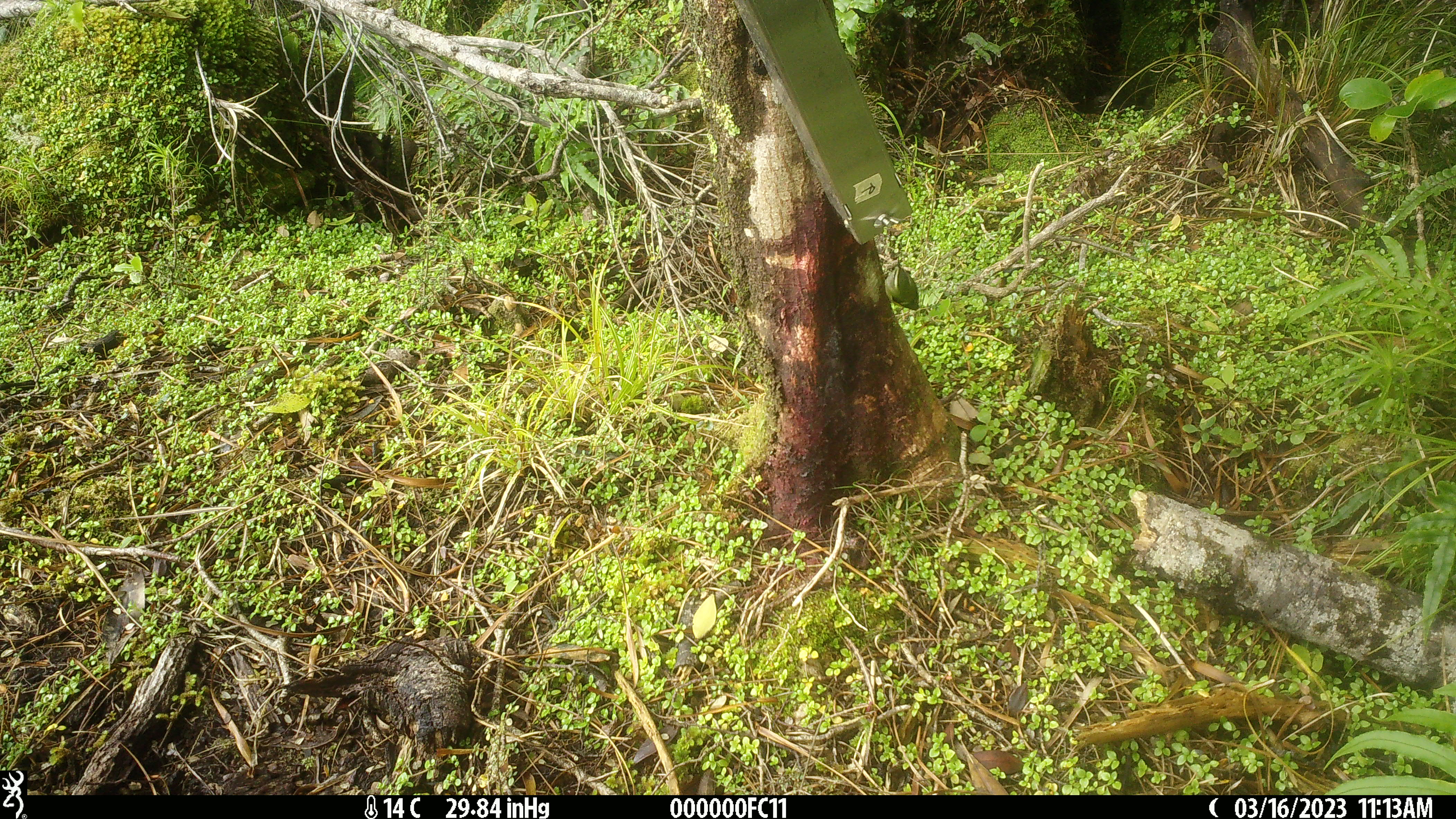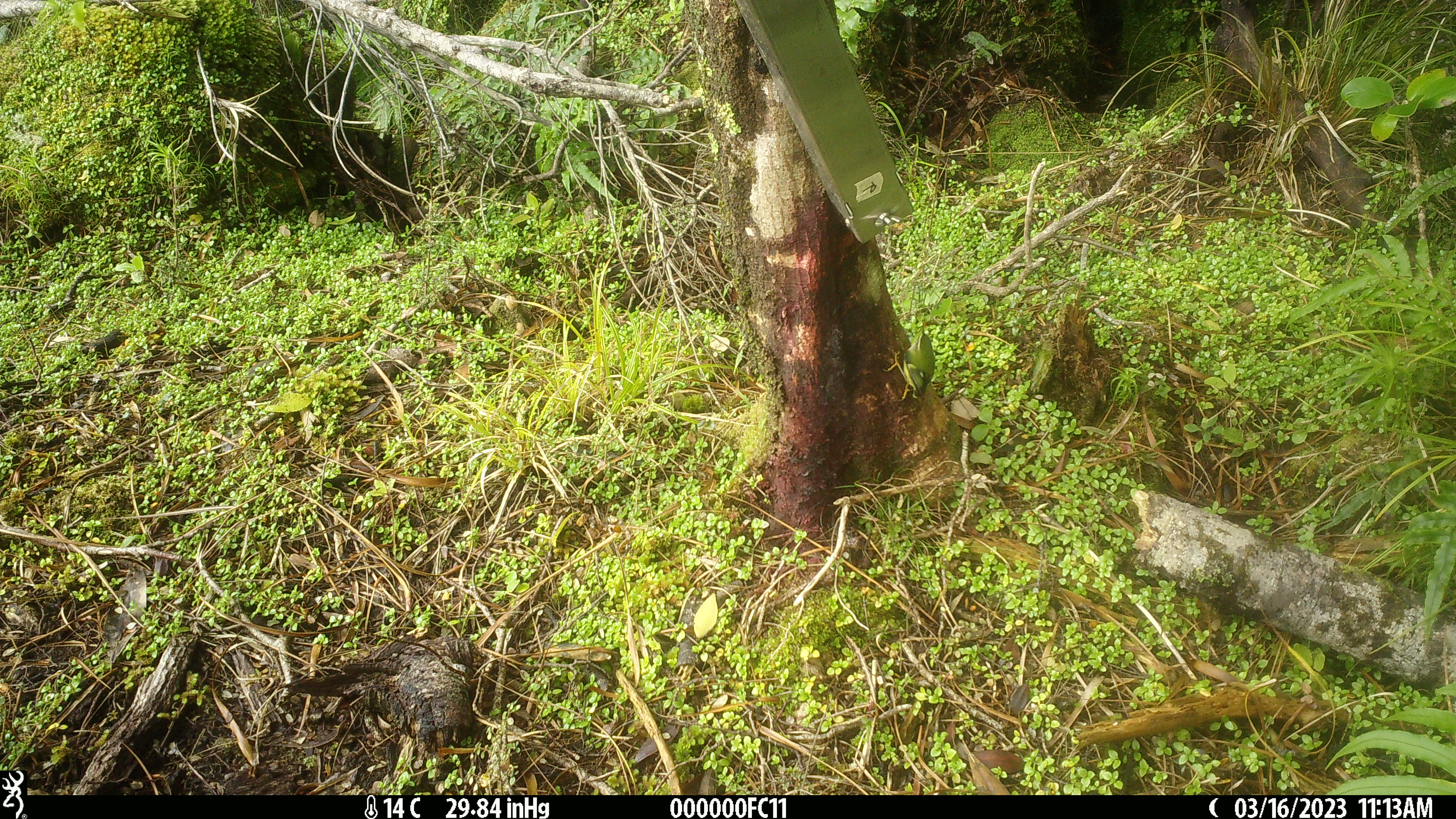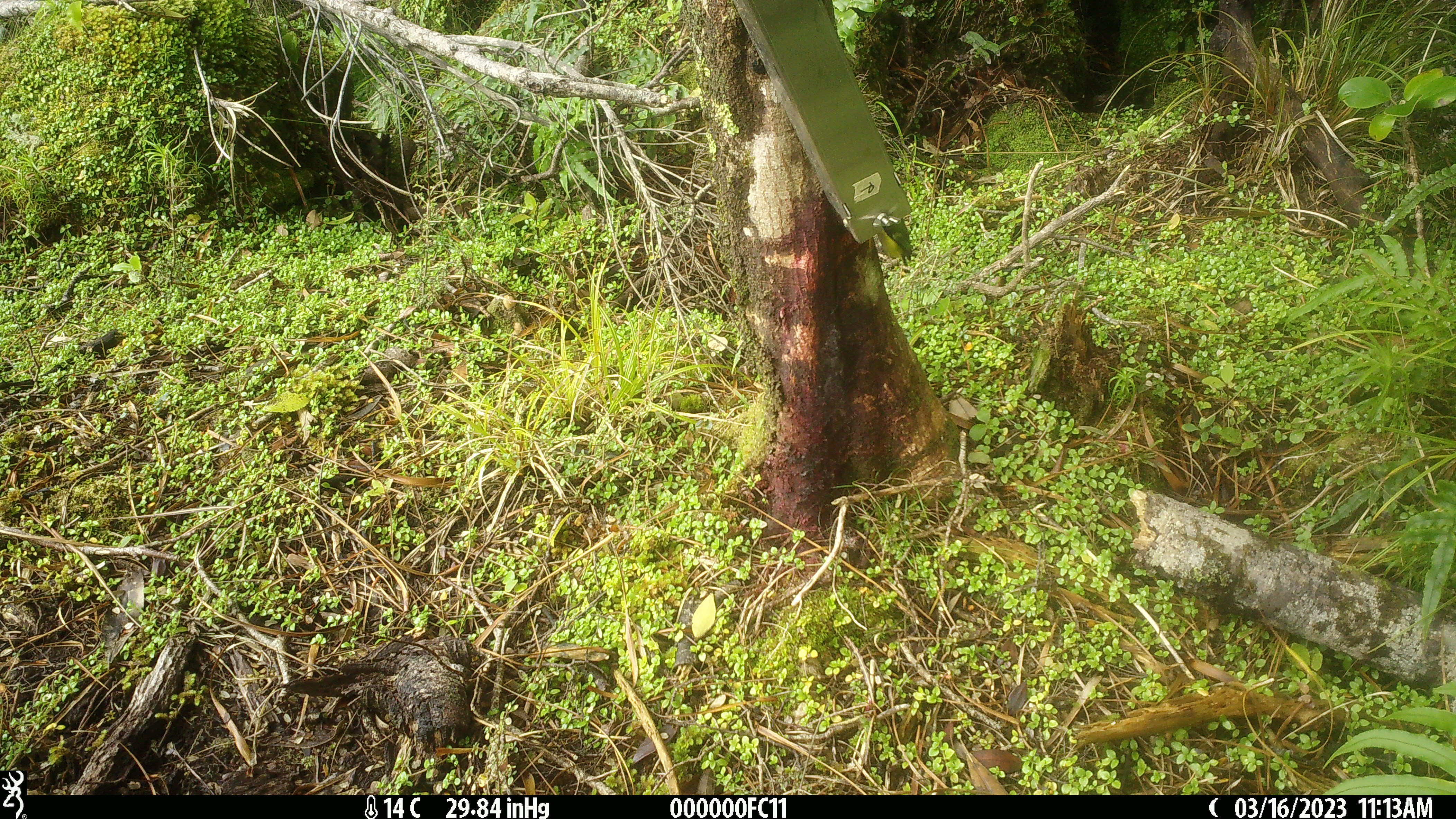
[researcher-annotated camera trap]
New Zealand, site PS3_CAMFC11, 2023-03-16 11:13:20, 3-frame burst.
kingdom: Animalia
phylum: Chordata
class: Aves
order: Passeriformes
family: Acanthisittidae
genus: Acanthisitta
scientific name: Acanthisitta chloris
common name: rifleman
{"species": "rifleman (Acanthisitta chloris)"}